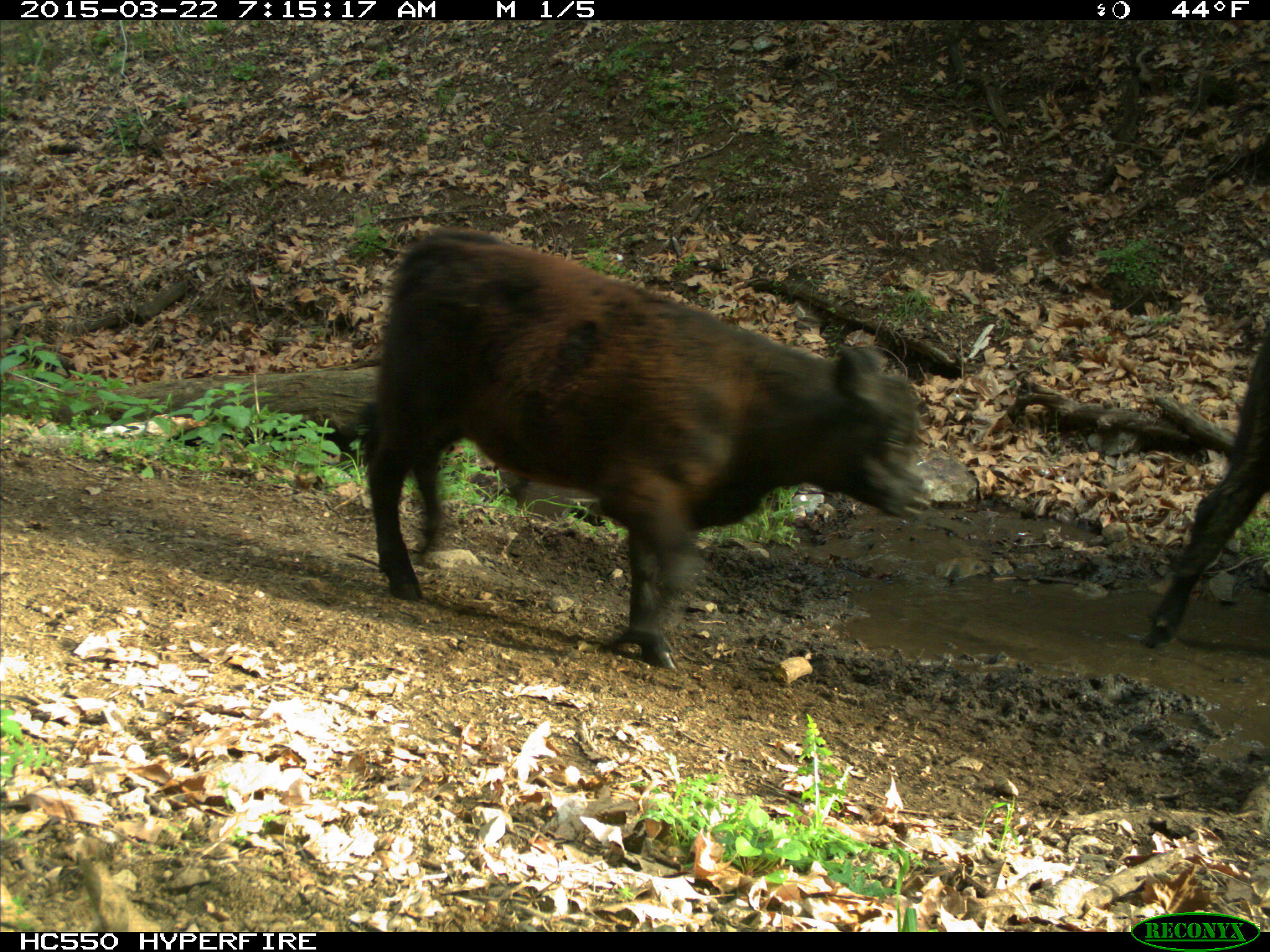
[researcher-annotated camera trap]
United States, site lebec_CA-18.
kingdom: Animalia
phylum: Chordata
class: Mammalia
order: Artiodactyla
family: Bovidae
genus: Bos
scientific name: Bos taurus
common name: domestic cow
Bos taurus (domestic cow).